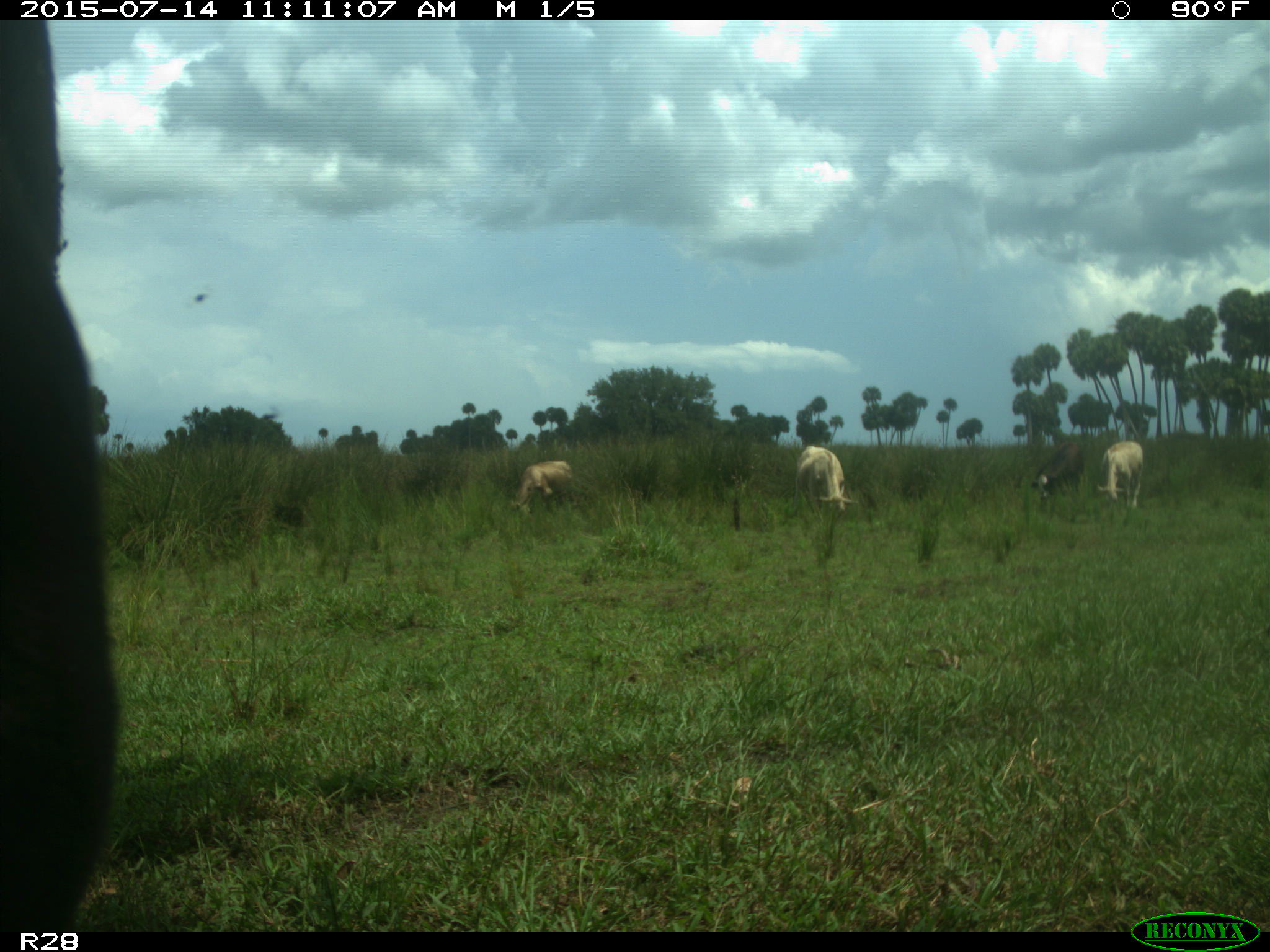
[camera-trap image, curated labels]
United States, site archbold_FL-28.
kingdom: Animalia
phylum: Chordata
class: Mammalia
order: Artiodactyla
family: Bovidae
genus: Bos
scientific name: Bos taurus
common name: domestic cow